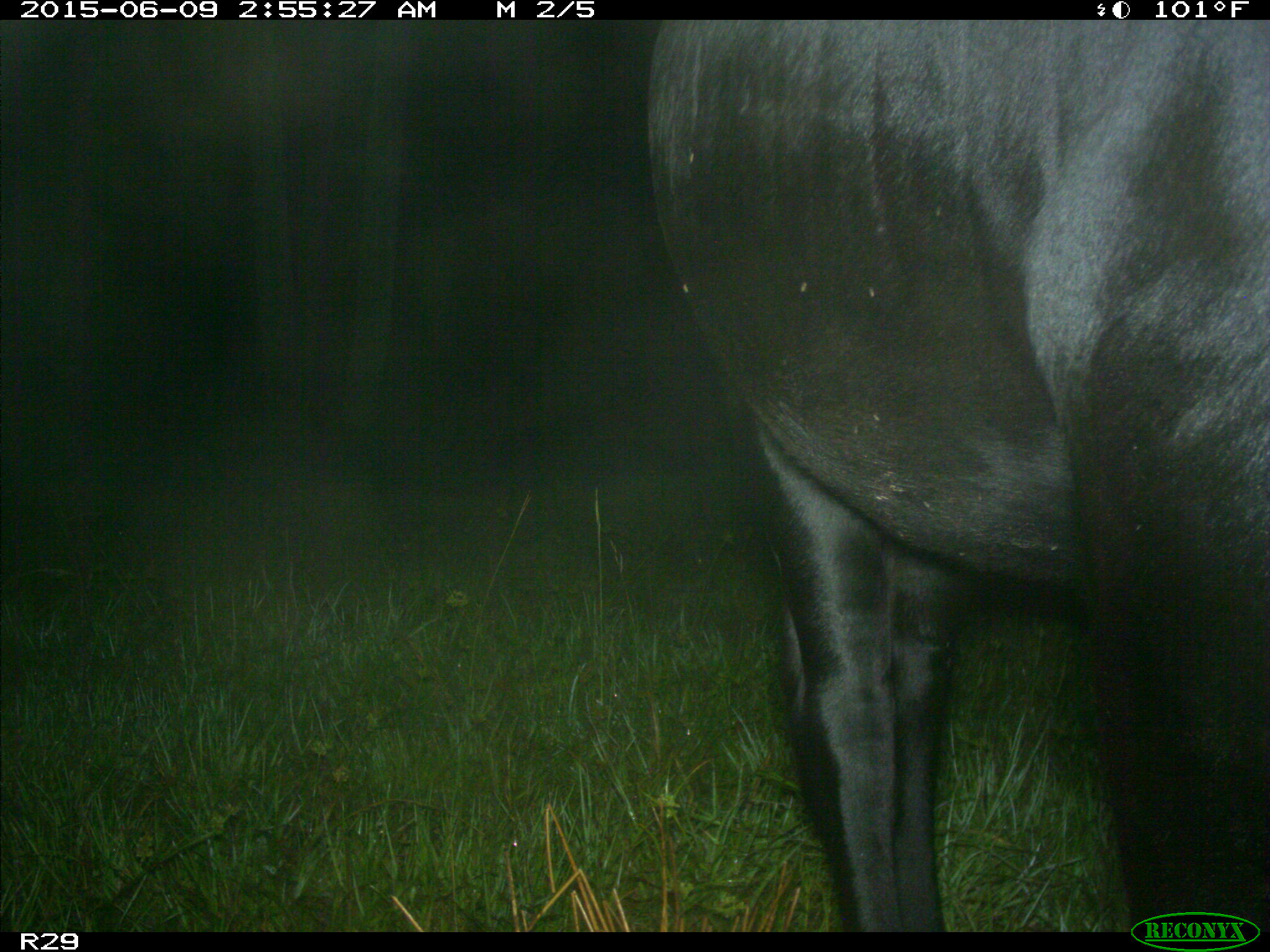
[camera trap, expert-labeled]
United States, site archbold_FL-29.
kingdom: Animalia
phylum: Chordata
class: Mammalia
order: Artiodactyla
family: Bovidae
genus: Bos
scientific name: Bos taurus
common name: domestic cow